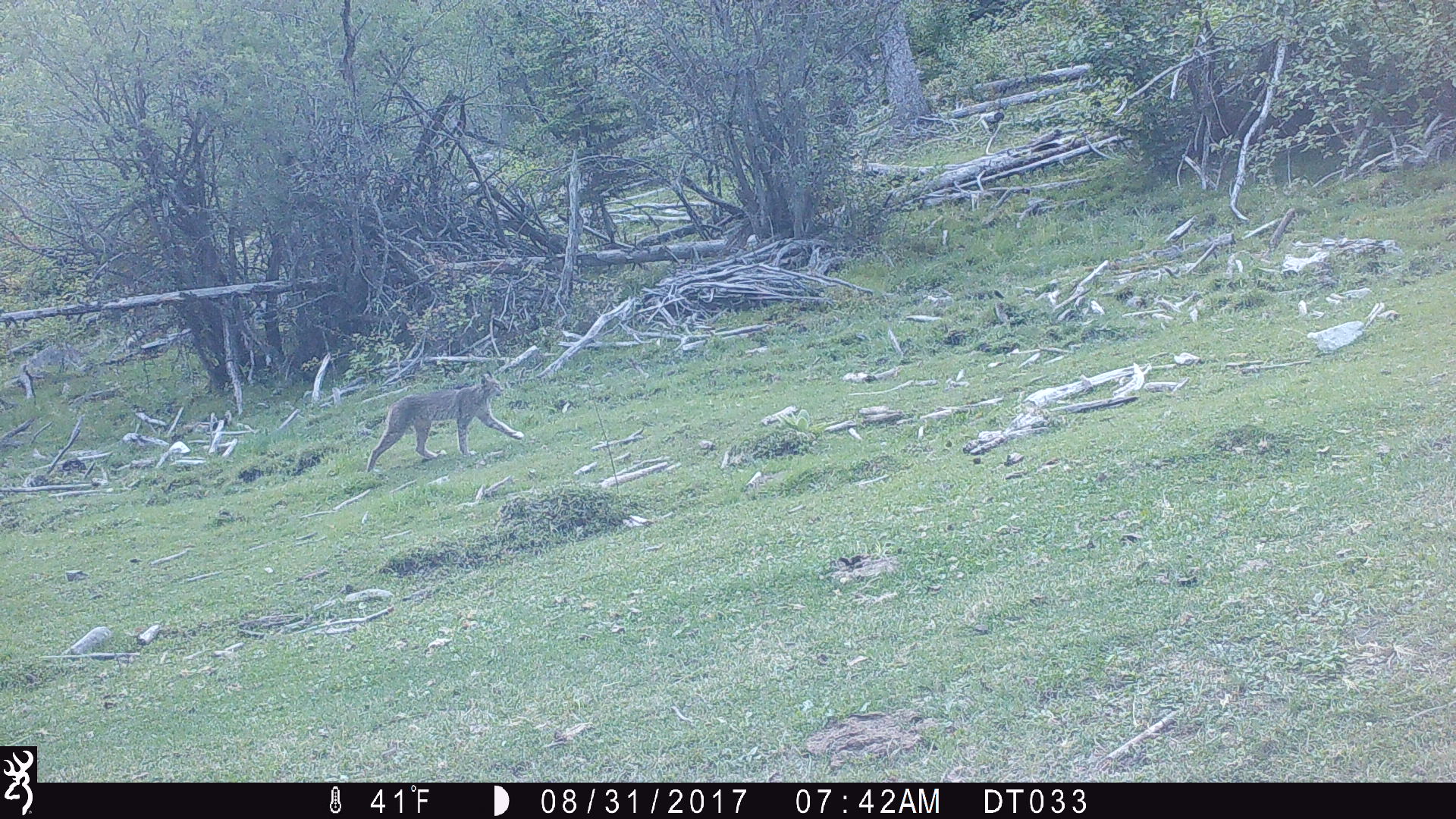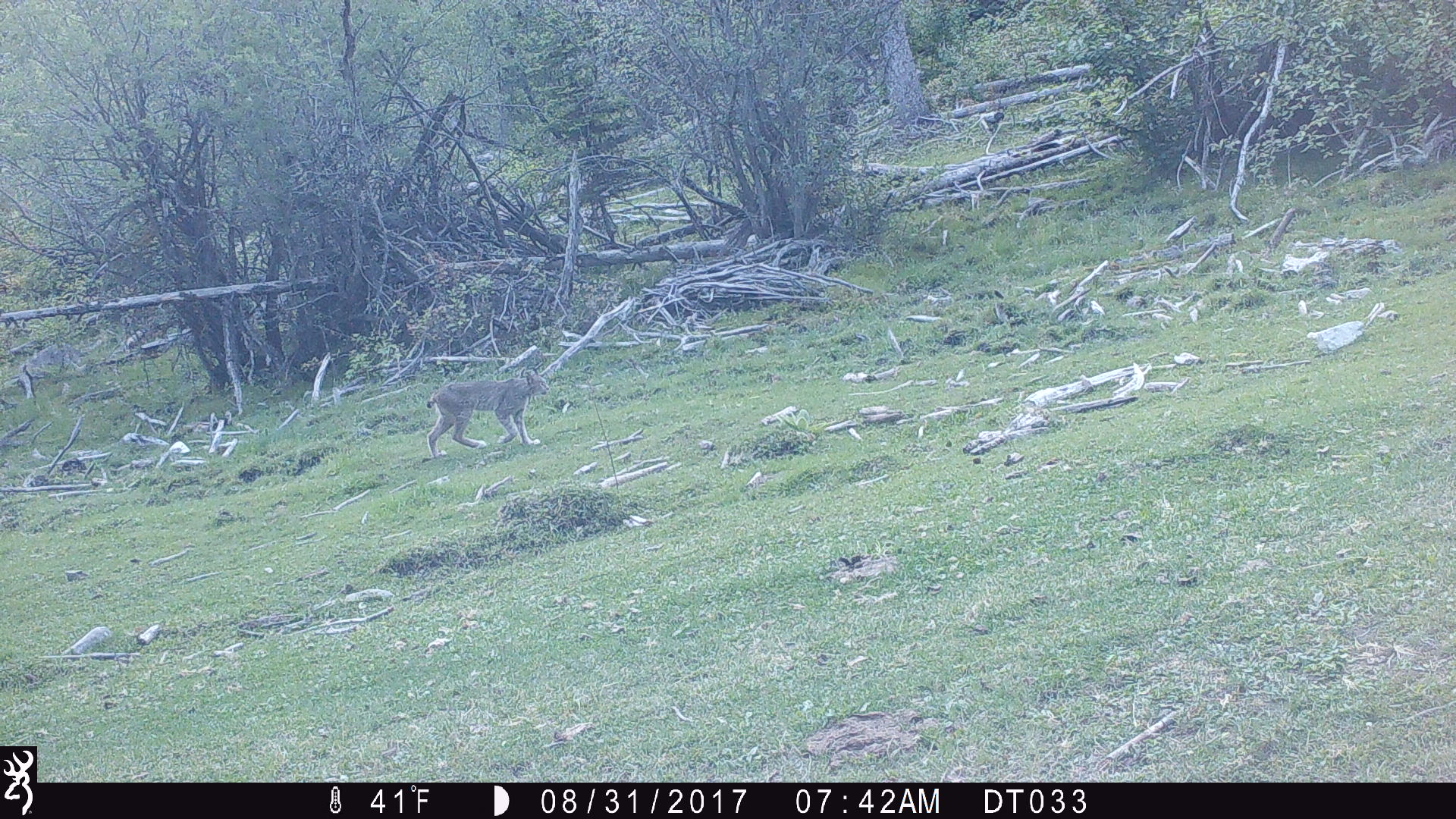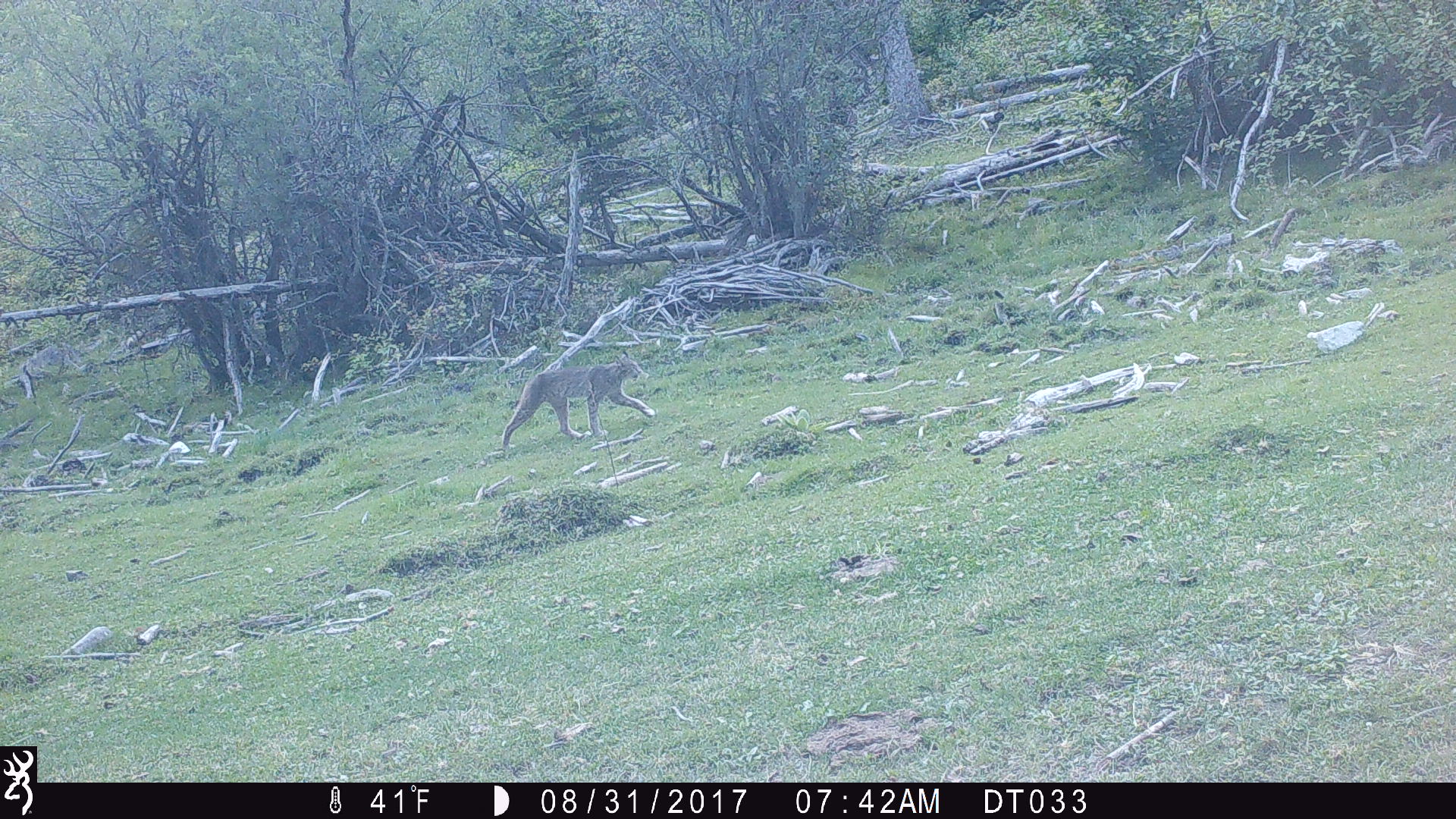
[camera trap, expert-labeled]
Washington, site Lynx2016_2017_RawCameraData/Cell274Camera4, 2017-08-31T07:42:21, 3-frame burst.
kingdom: Animalia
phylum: Chordata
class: Mammalia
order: Carnivora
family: Felidae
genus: Lynx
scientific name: Lynx canadensis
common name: canada lynx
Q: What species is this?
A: Lynx canadensis (canada lynx).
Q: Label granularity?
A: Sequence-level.